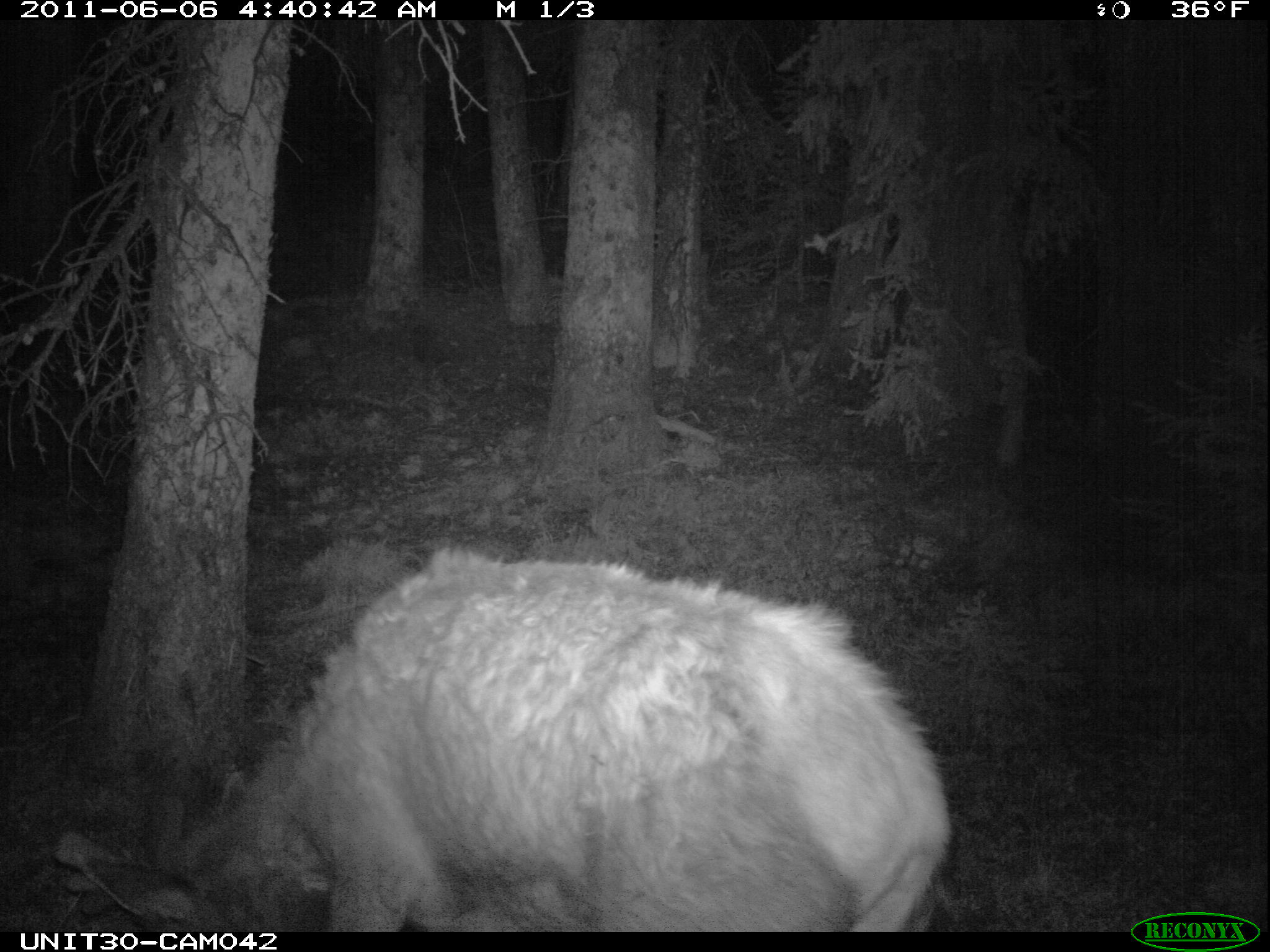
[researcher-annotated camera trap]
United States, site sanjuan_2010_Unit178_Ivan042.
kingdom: Animalia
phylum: Chordata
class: Mammalia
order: Artiodactyla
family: Cervidae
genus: Cervus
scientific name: Cervus elaphus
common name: red deer